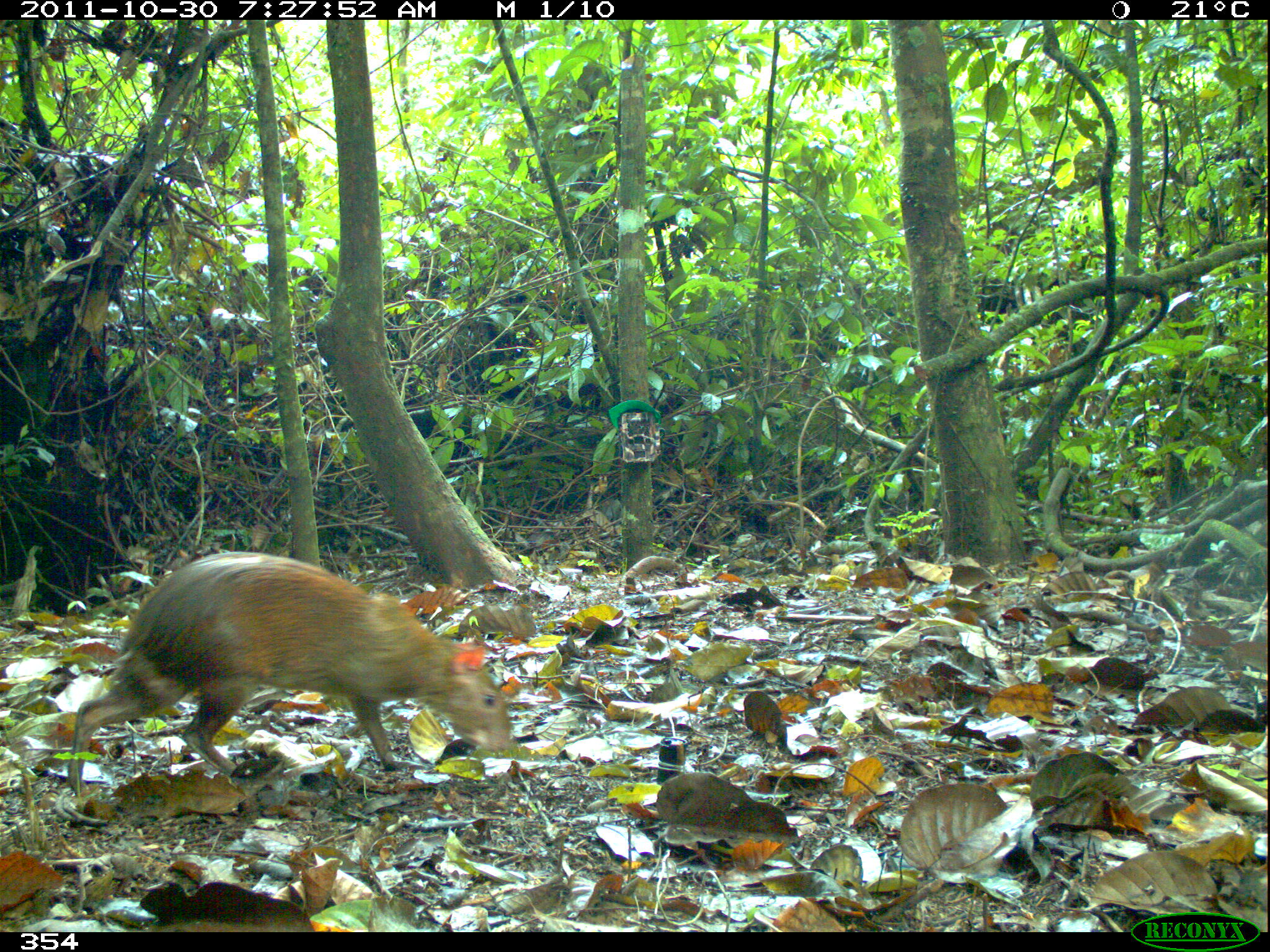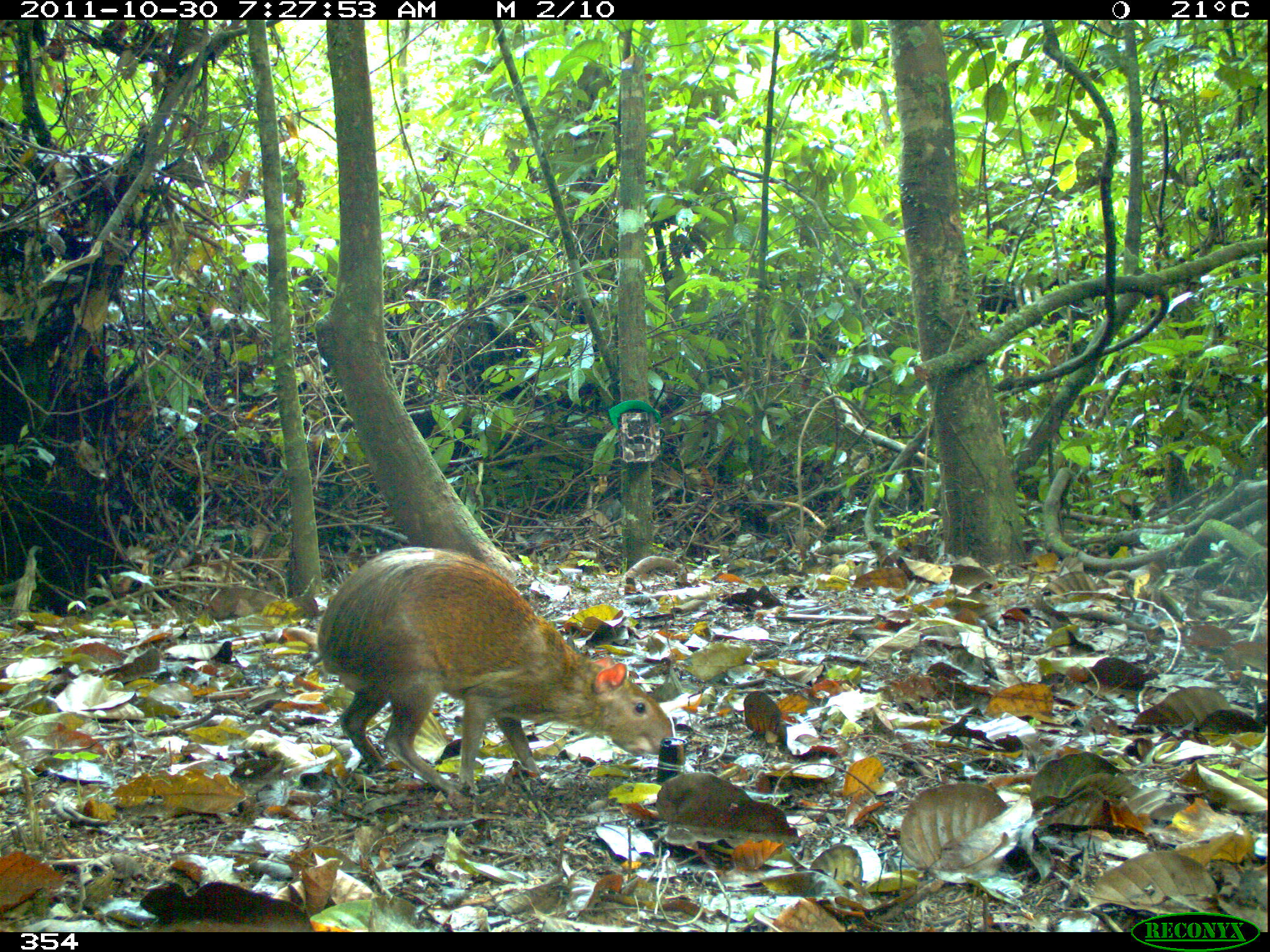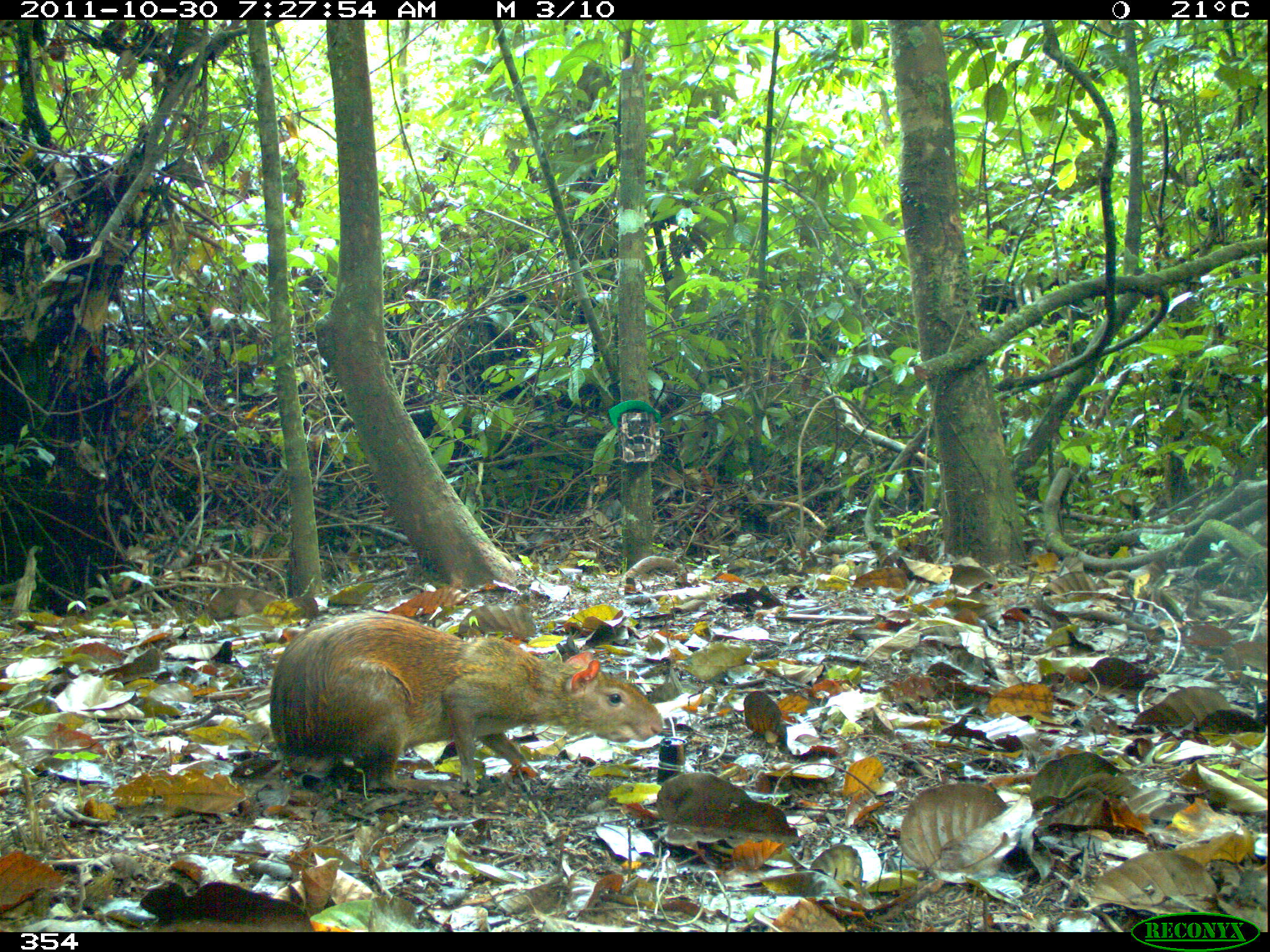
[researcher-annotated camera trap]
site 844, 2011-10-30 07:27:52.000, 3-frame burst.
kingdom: Animalia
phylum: Chordata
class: Mammalia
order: Rodentia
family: Dasyproctidae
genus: Dasyprocta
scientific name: Dasyprocta punctata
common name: central american agouti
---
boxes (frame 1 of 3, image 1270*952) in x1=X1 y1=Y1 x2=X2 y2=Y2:
dasyprocta punctata: x1=66 y1=550 x2=514 y2=793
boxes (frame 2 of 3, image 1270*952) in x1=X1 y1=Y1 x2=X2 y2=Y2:
dasyprocta punctata: x1=318 y1=546 x2=676 y2=793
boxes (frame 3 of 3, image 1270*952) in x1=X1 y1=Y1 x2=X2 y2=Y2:
dasyprocta punctata: x1=269 y1=610 x2=665 y2=794